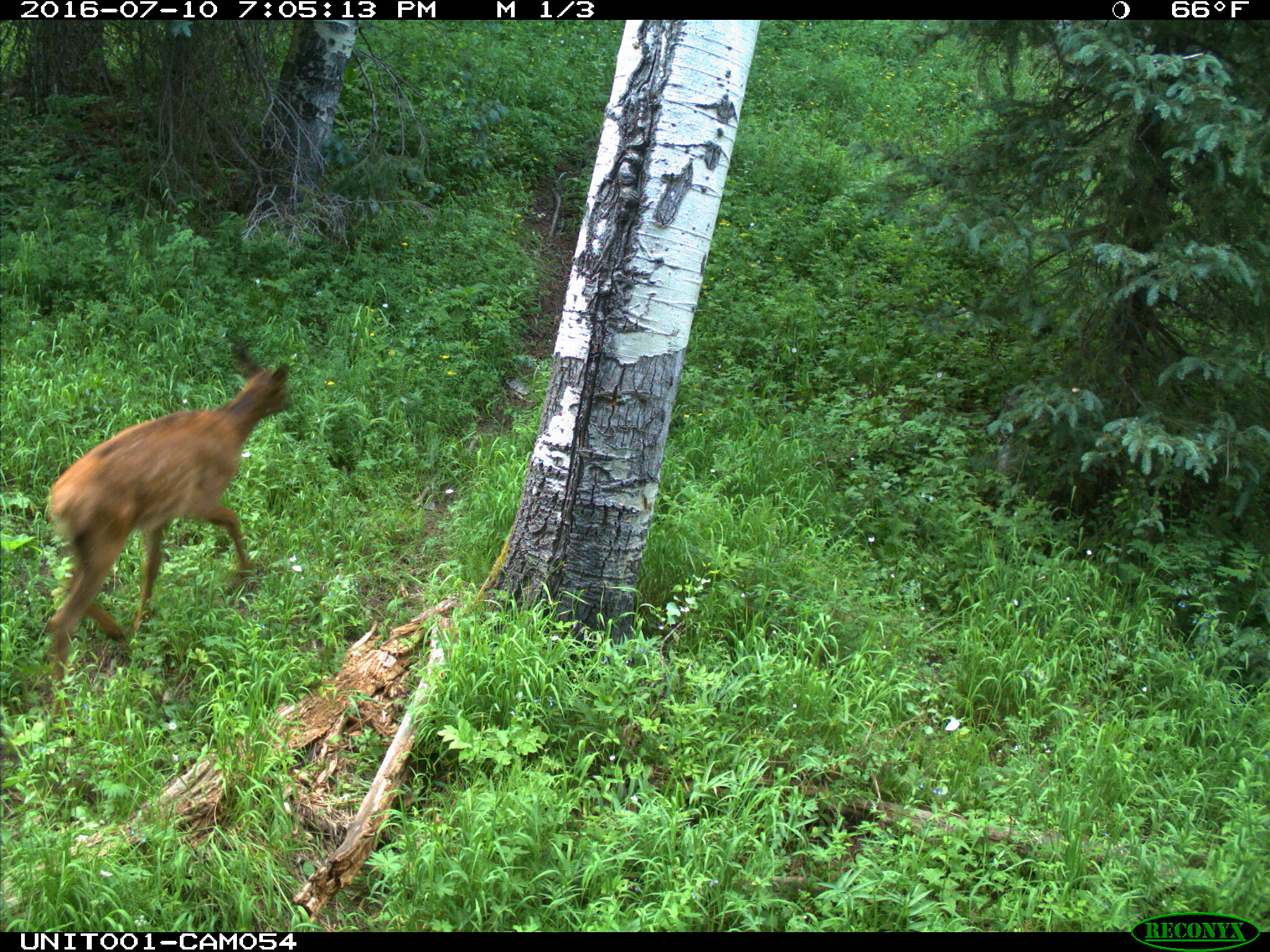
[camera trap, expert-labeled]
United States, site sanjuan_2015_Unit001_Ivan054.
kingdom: Animalia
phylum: Chordata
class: Mammalia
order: Artiodactyla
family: Cervidae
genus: Cervus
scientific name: Cervus elaphus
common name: red deer